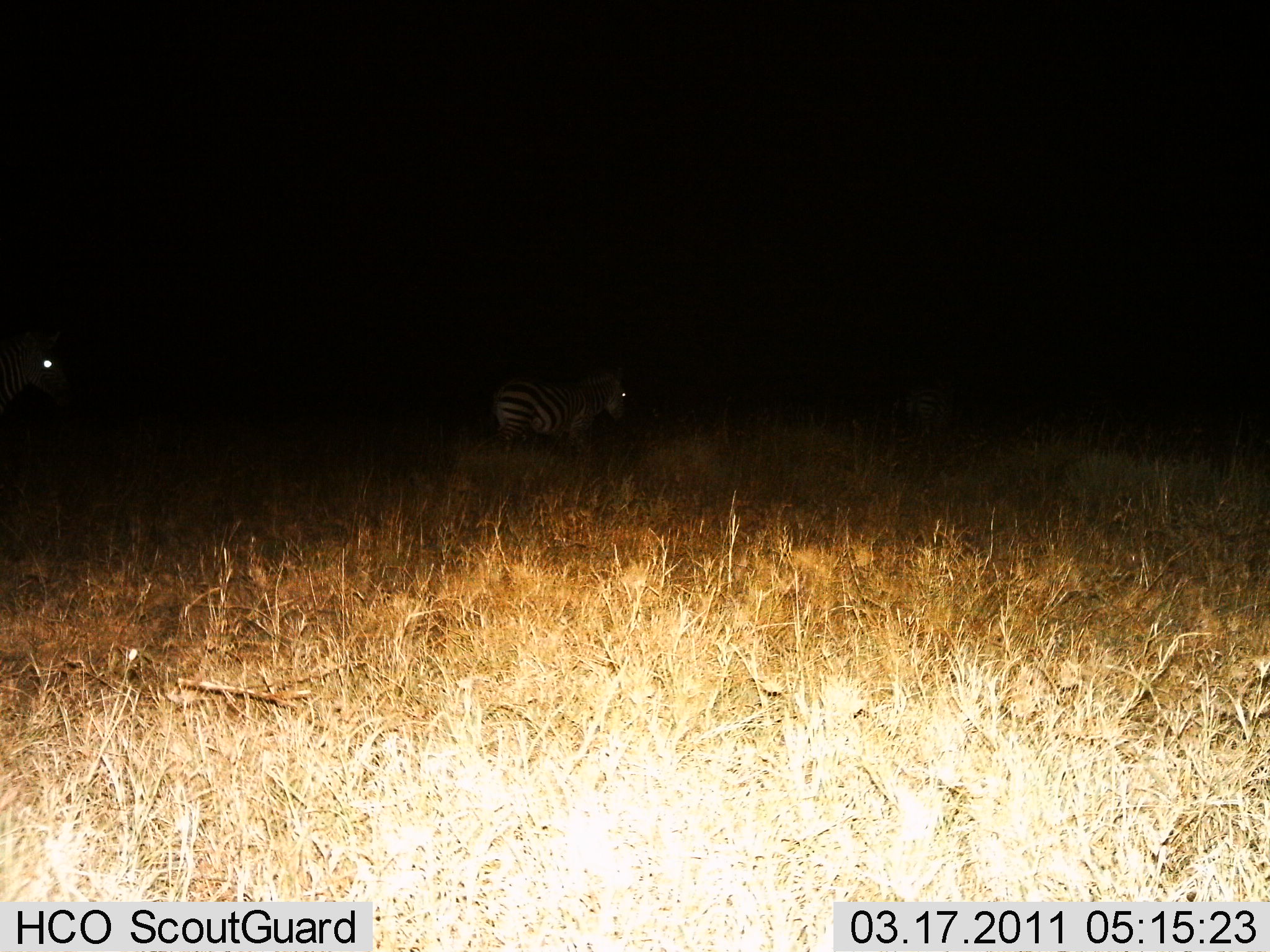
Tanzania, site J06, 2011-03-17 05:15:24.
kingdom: Animalia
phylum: Chordata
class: Mammalia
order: Perissodactyla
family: Equidae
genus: Equus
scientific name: Equus quagga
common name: plains zebra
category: zebra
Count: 2.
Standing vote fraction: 67%.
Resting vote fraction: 0%.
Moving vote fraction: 33%.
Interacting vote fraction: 0%.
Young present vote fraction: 0%.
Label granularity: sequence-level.